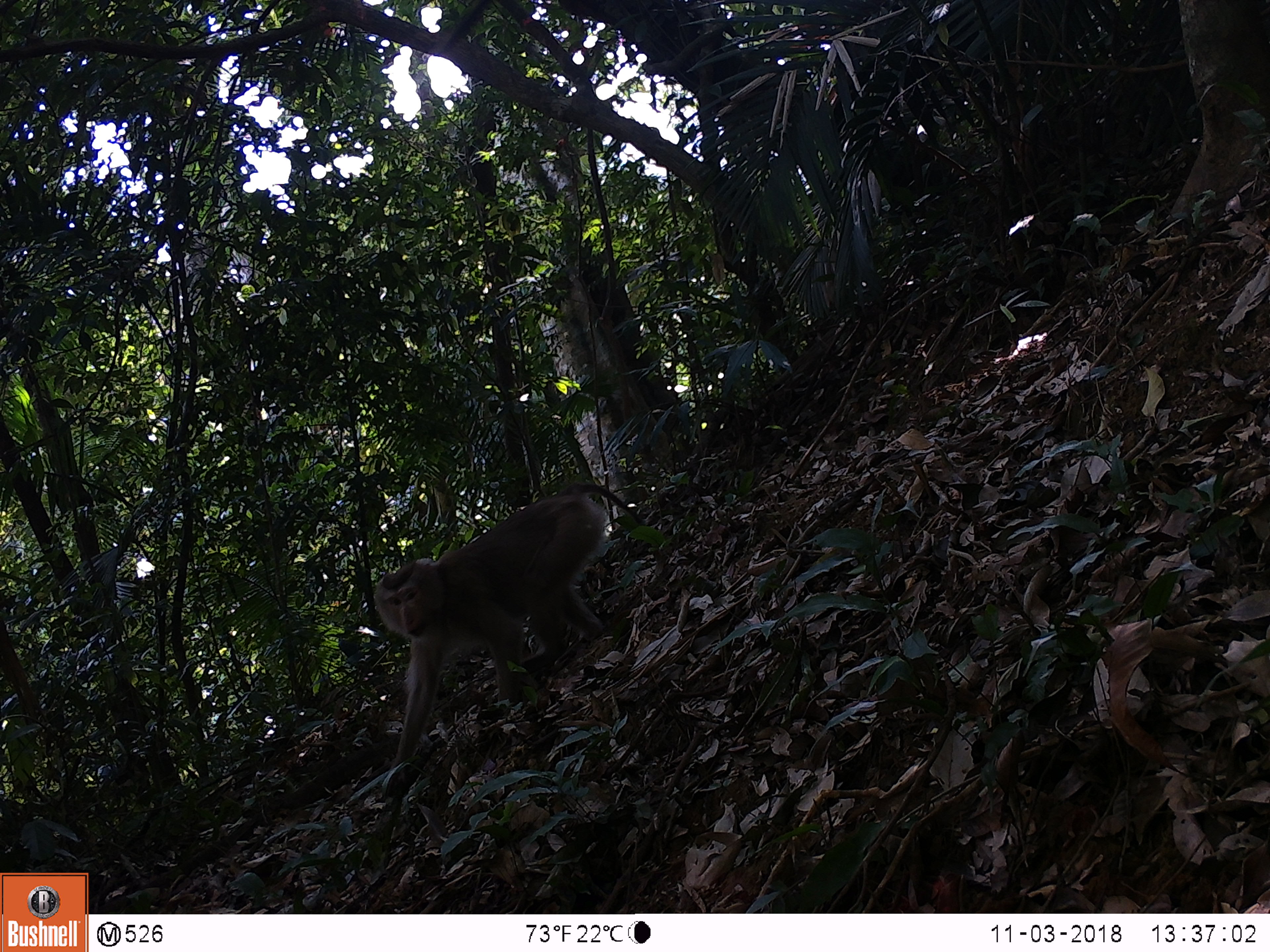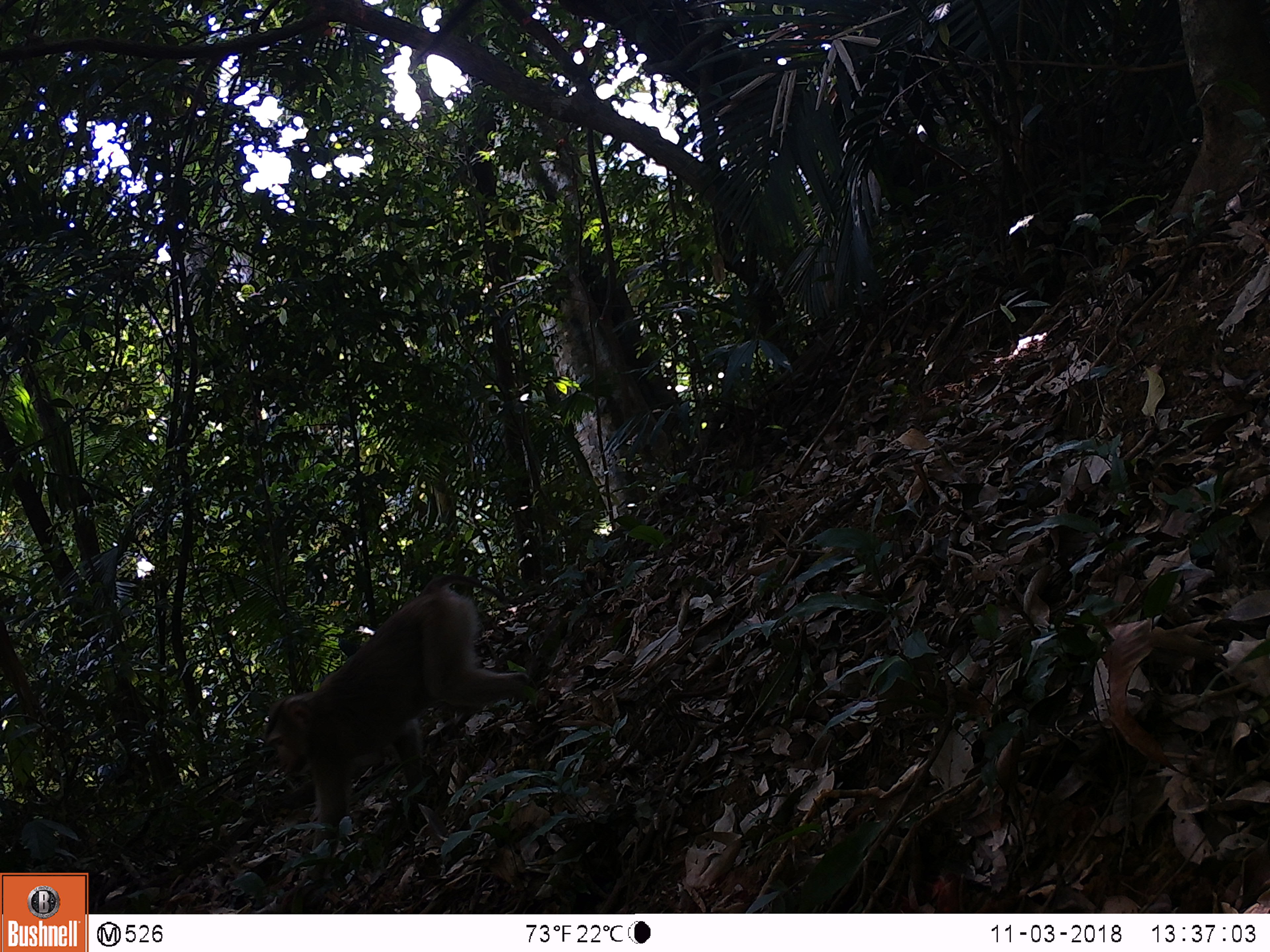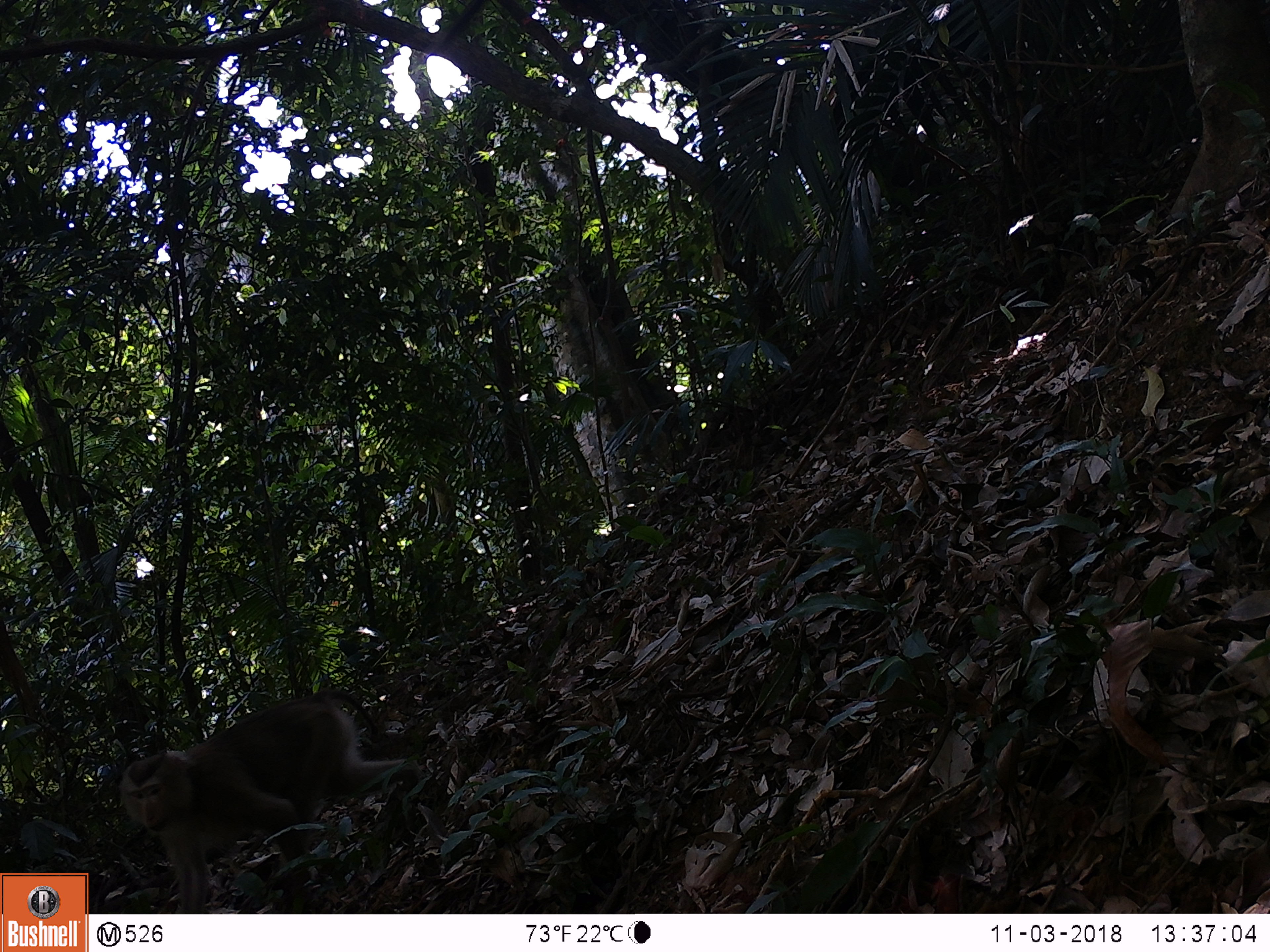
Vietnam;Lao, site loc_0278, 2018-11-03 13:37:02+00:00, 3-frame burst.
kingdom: Animalia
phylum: Chordata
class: Mammalia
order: Primates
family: Cercopithecidae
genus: Macaca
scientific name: Macaca nemestrina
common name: pig-tailed macaque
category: pig tailed macaque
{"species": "pig tailed macaque (pig-tailed macaque) (Macaca nemestrina)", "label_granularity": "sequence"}